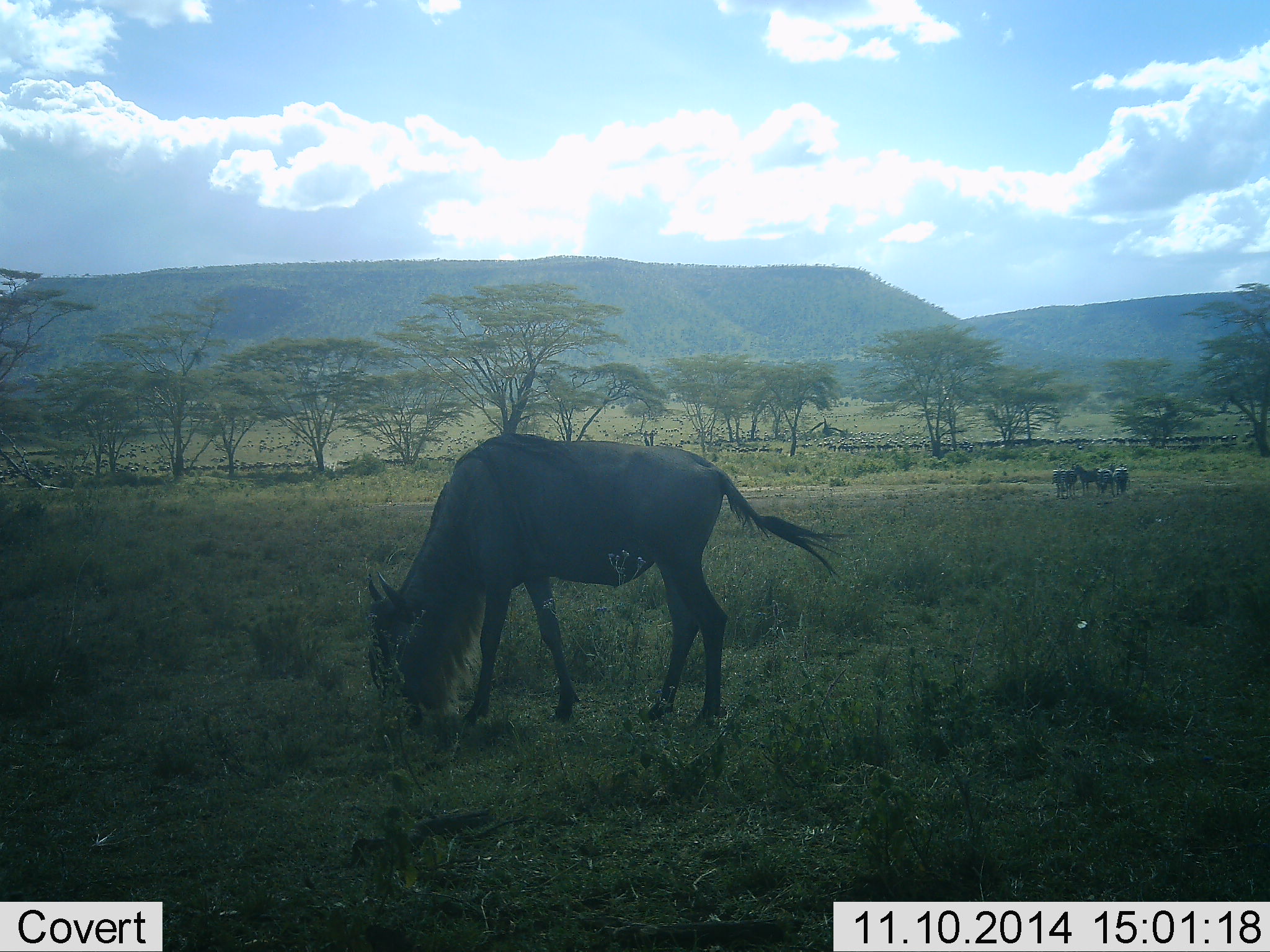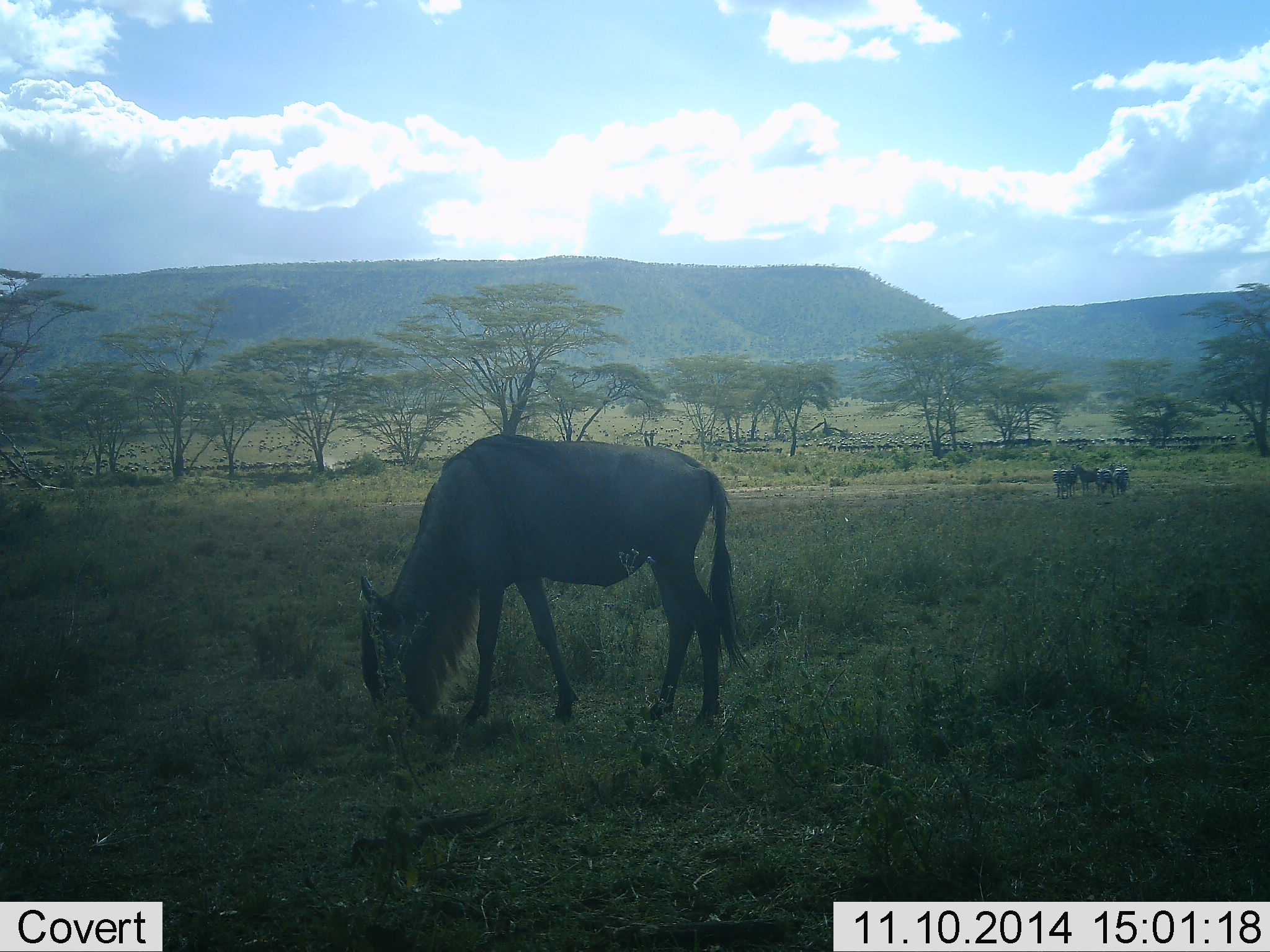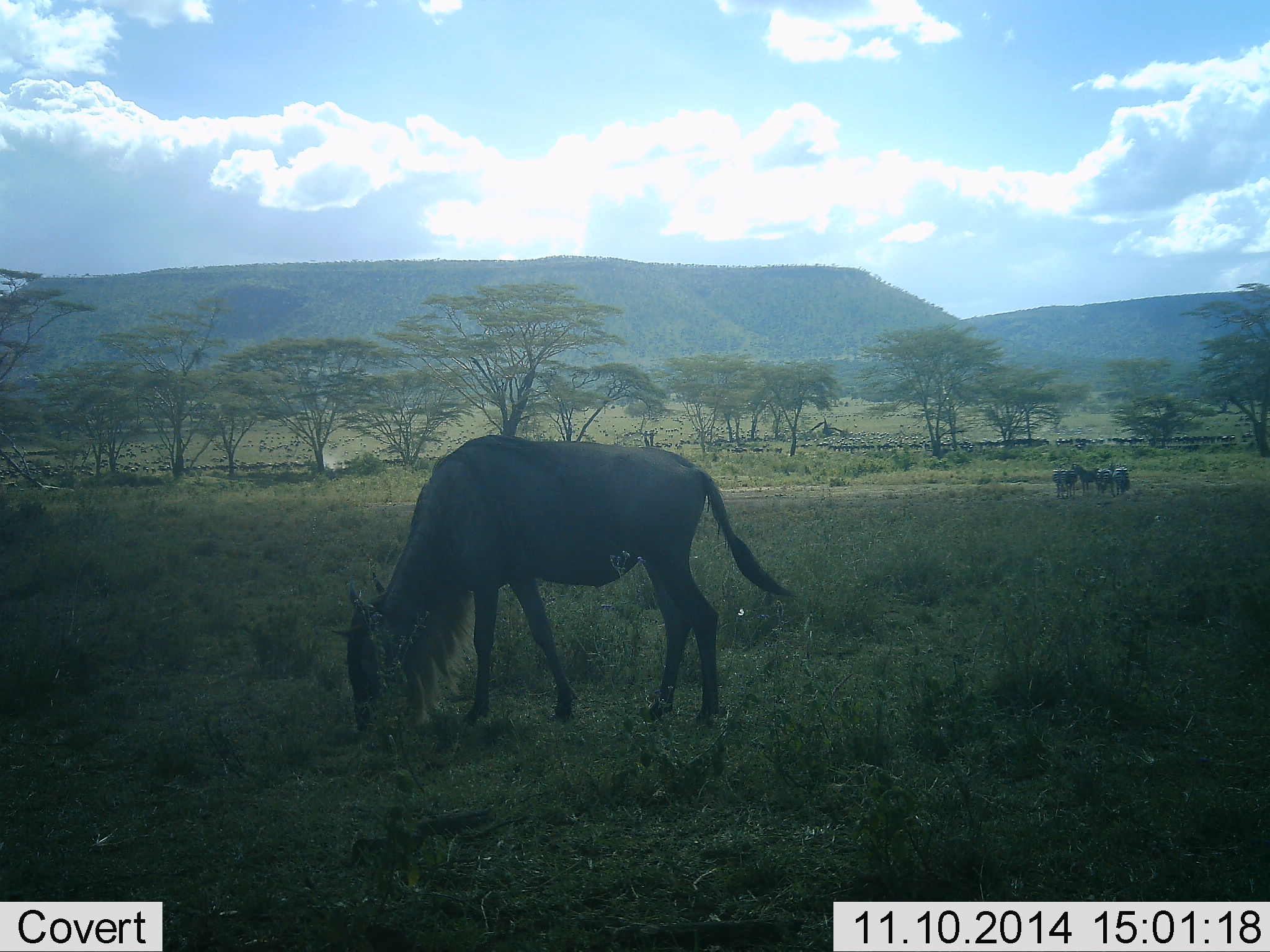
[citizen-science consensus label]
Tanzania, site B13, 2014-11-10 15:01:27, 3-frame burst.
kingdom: Animalia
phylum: Chordata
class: Mammalia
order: Artiodactyla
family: Bovidae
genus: Connochaetes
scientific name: Connochaetes taurinus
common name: blue wildebeest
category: wildebeest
Wildebeest (blue wildebeest) (Connochaetes taurinus), count 1. Behavior (volunteer vote fractions): standing 10%, resting 0%, moving 15%, interacting 0%. Young present (vote fraction): 0%. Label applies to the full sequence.